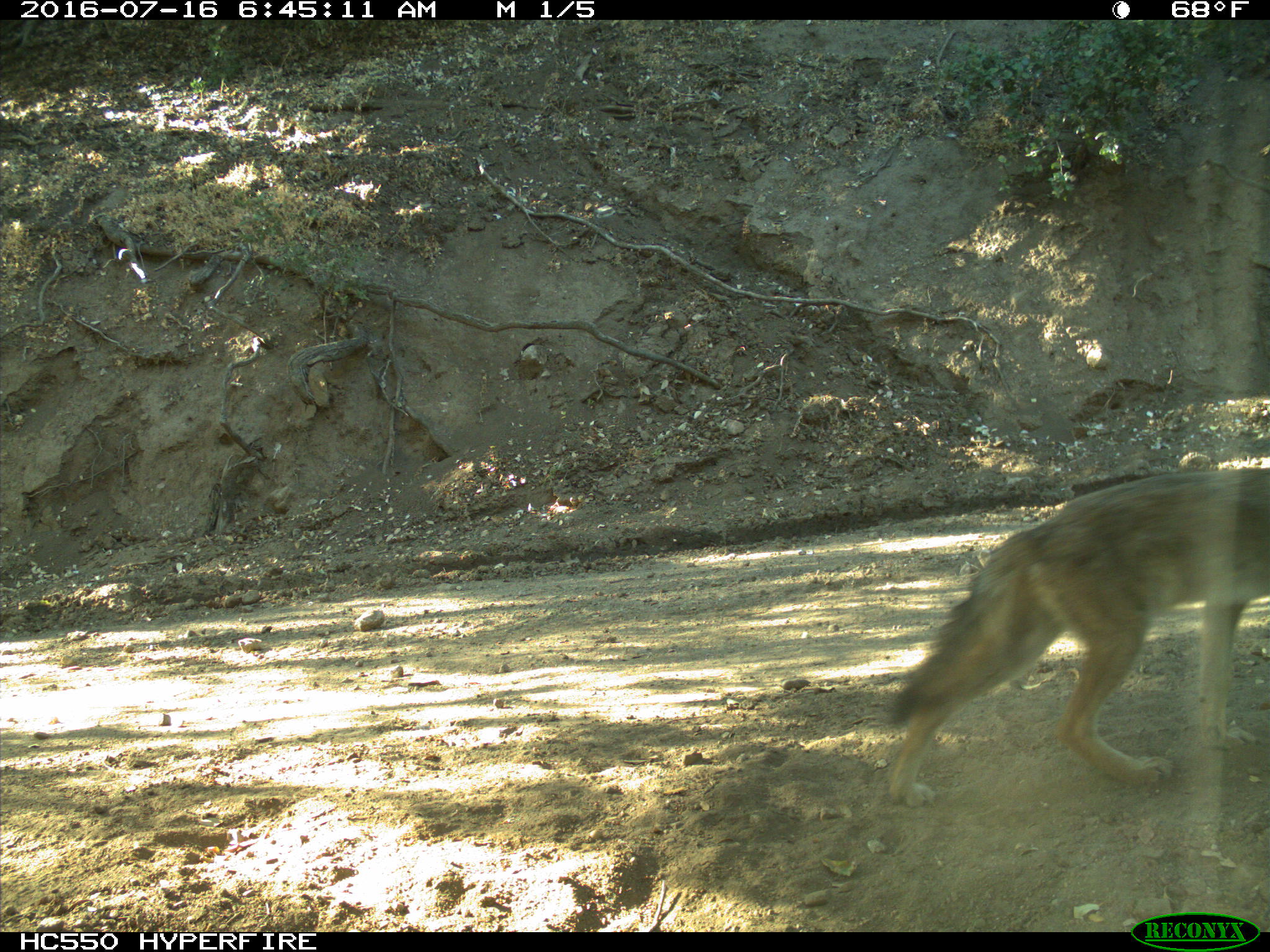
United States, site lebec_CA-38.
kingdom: Animalia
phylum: Chordata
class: Mammalia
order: Carnivora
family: Canidae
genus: Canis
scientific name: Canis latrans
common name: coyote